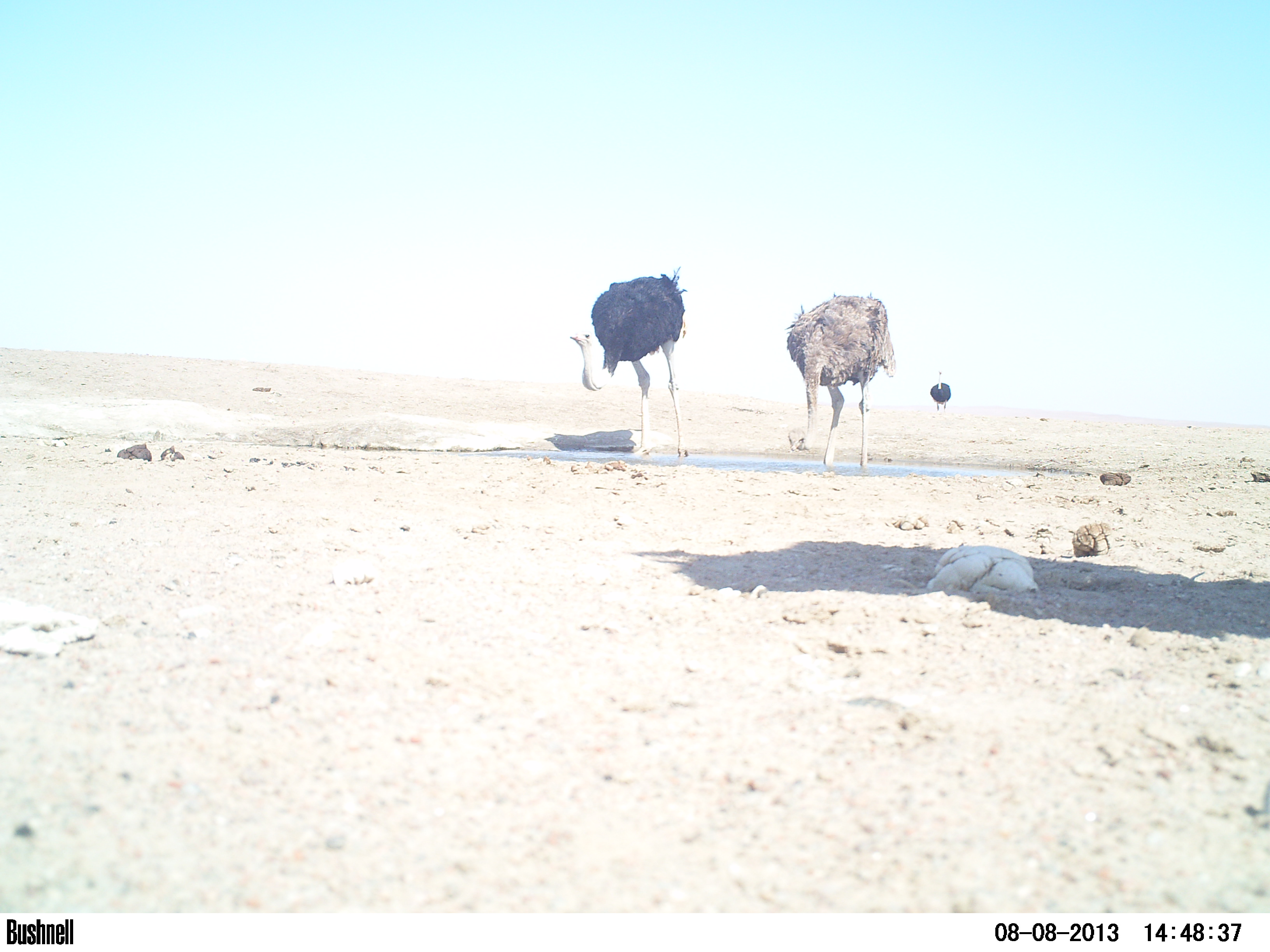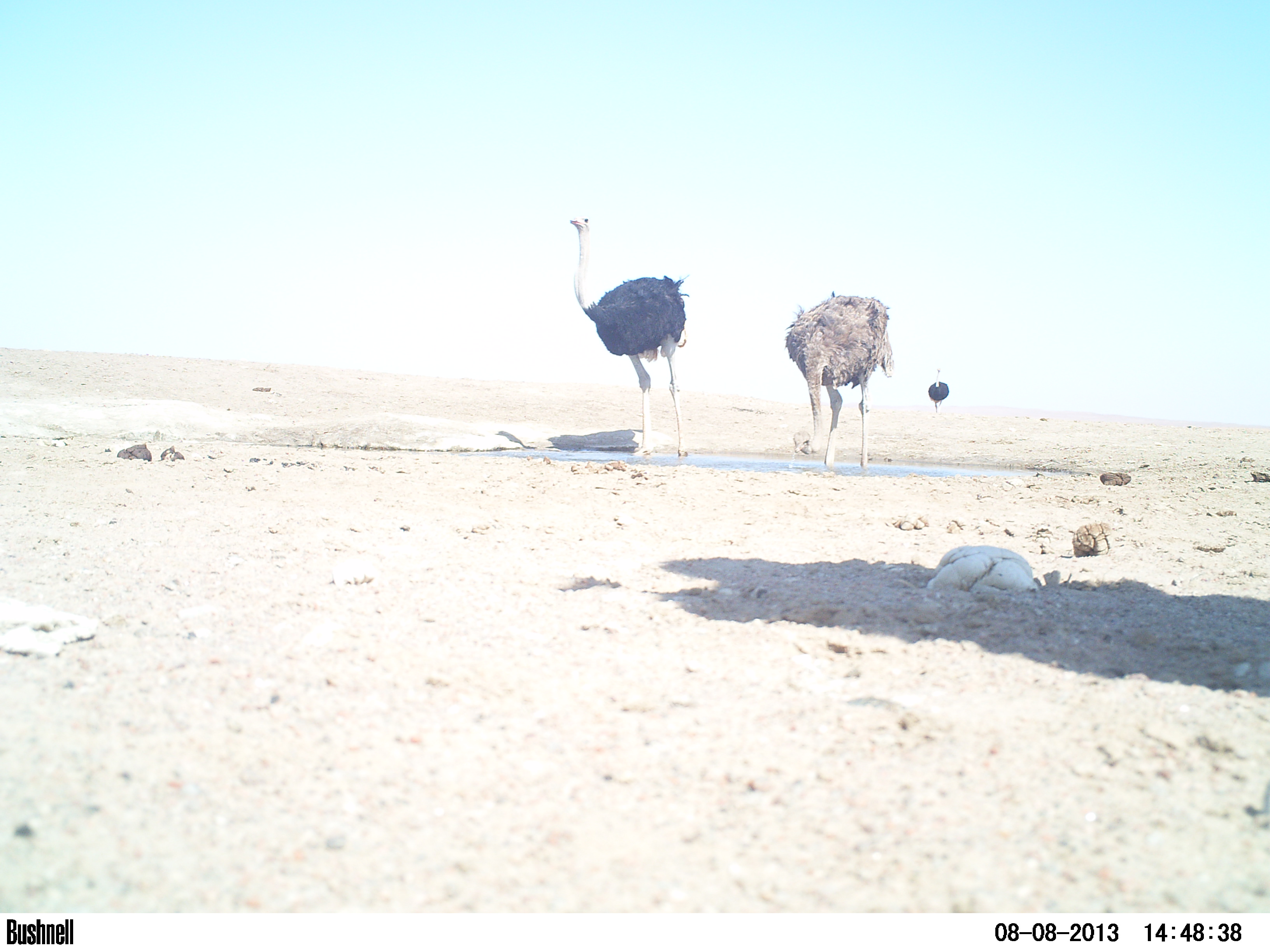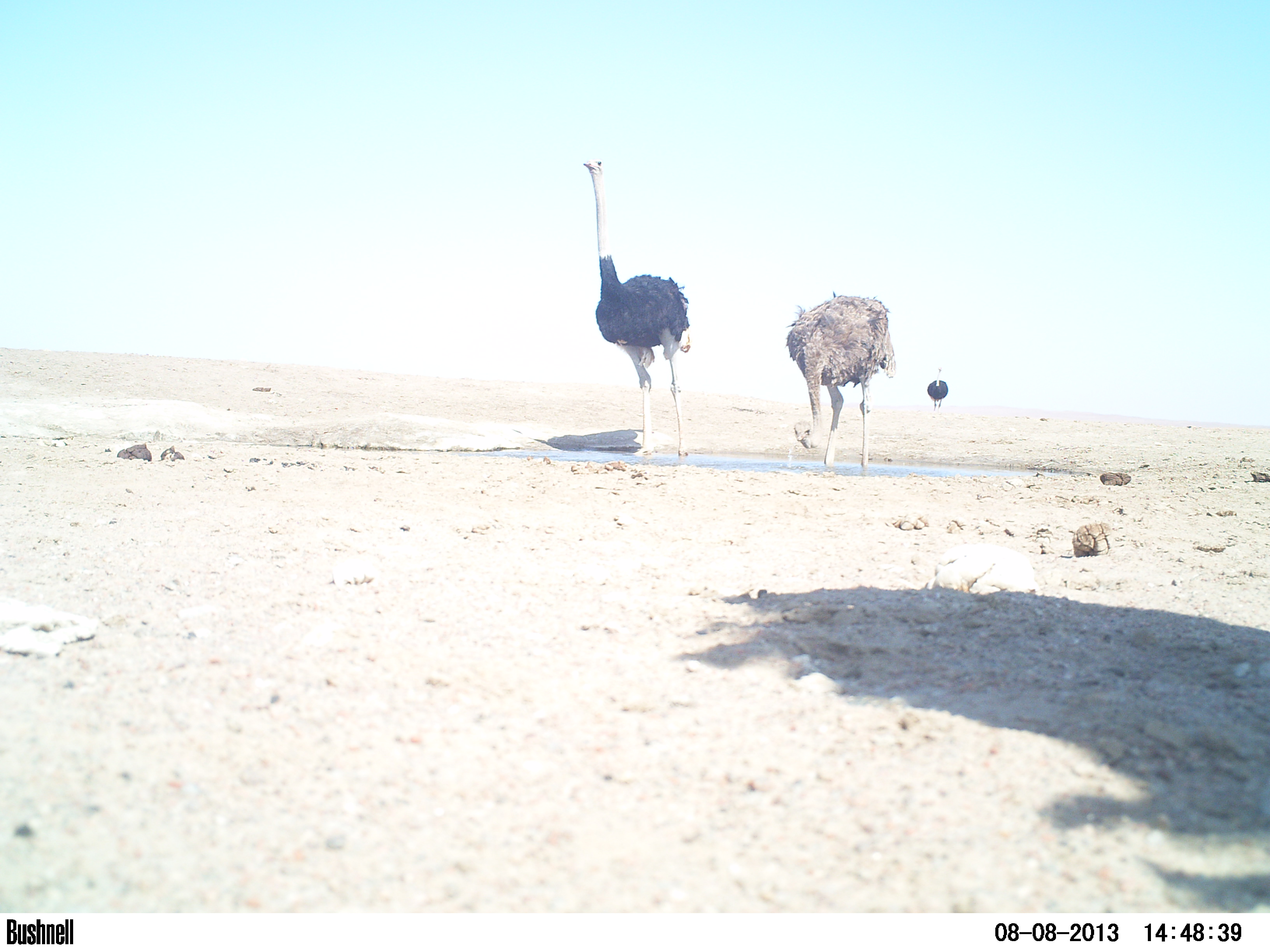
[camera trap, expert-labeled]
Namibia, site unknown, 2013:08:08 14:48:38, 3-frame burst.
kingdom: Animalia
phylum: Chordata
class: Aves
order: Struthioniformes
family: Struthionidae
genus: Struthio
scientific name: Struthio camelus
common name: common ostrich